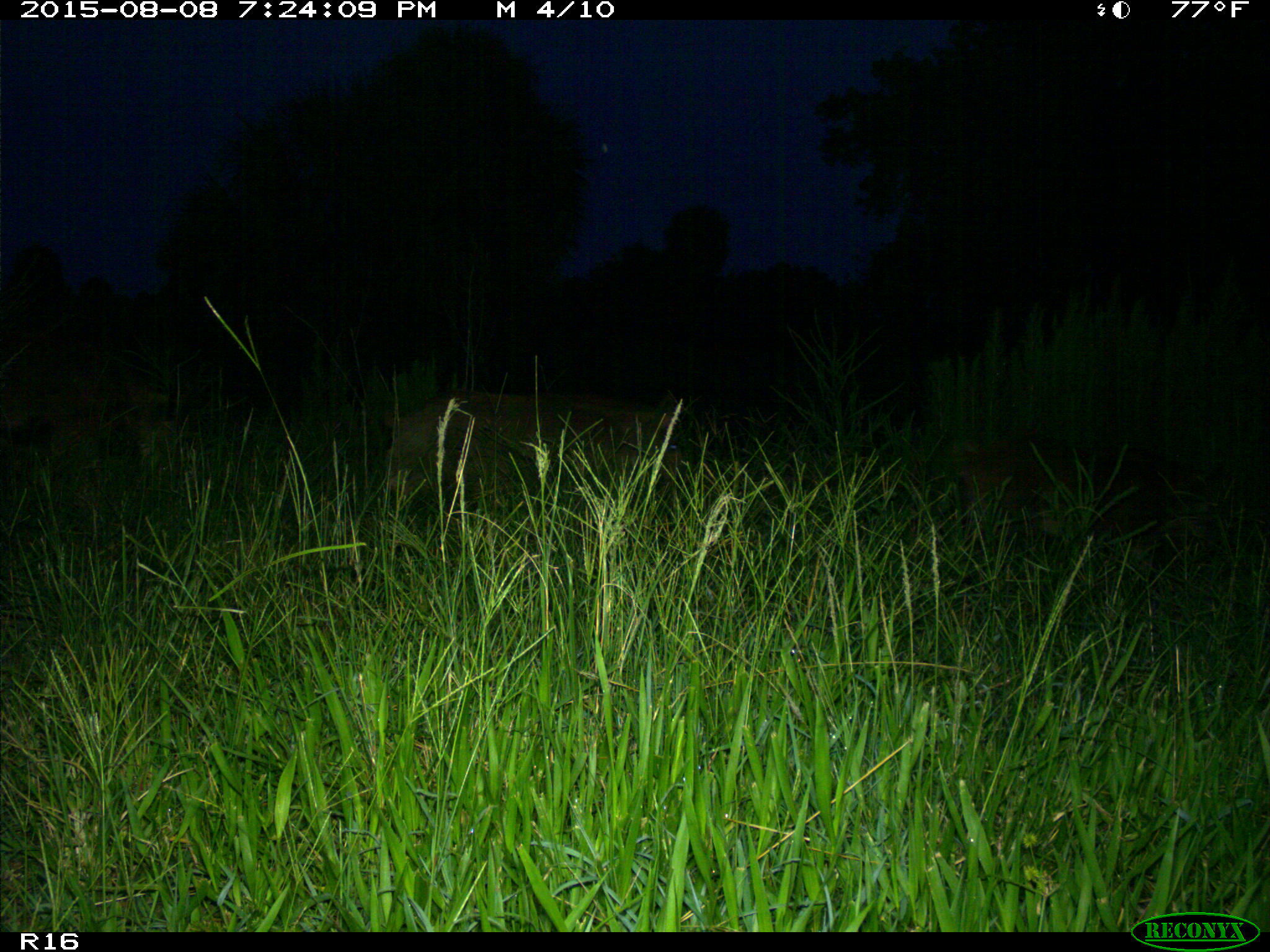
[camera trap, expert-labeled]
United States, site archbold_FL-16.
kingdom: Animalia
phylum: Chordata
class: Mammalia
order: Artiodactyla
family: Suidae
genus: Sus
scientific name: Sus scrofa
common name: wild boar